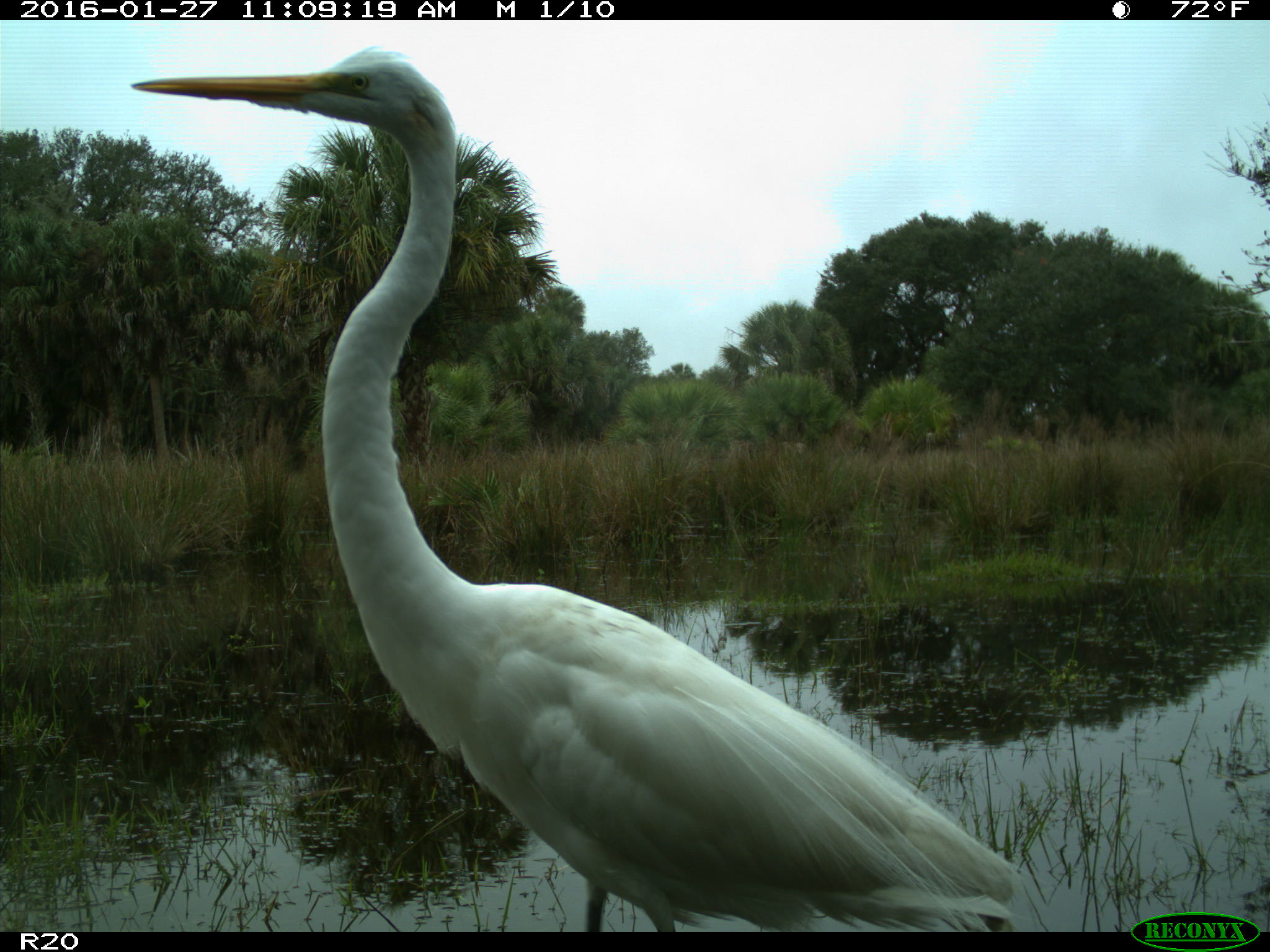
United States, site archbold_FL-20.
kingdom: Animalia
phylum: Chordata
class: Aves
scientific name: Aves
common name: birds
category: unidentified bird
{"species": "unidentified bird (birds) (Aves)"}